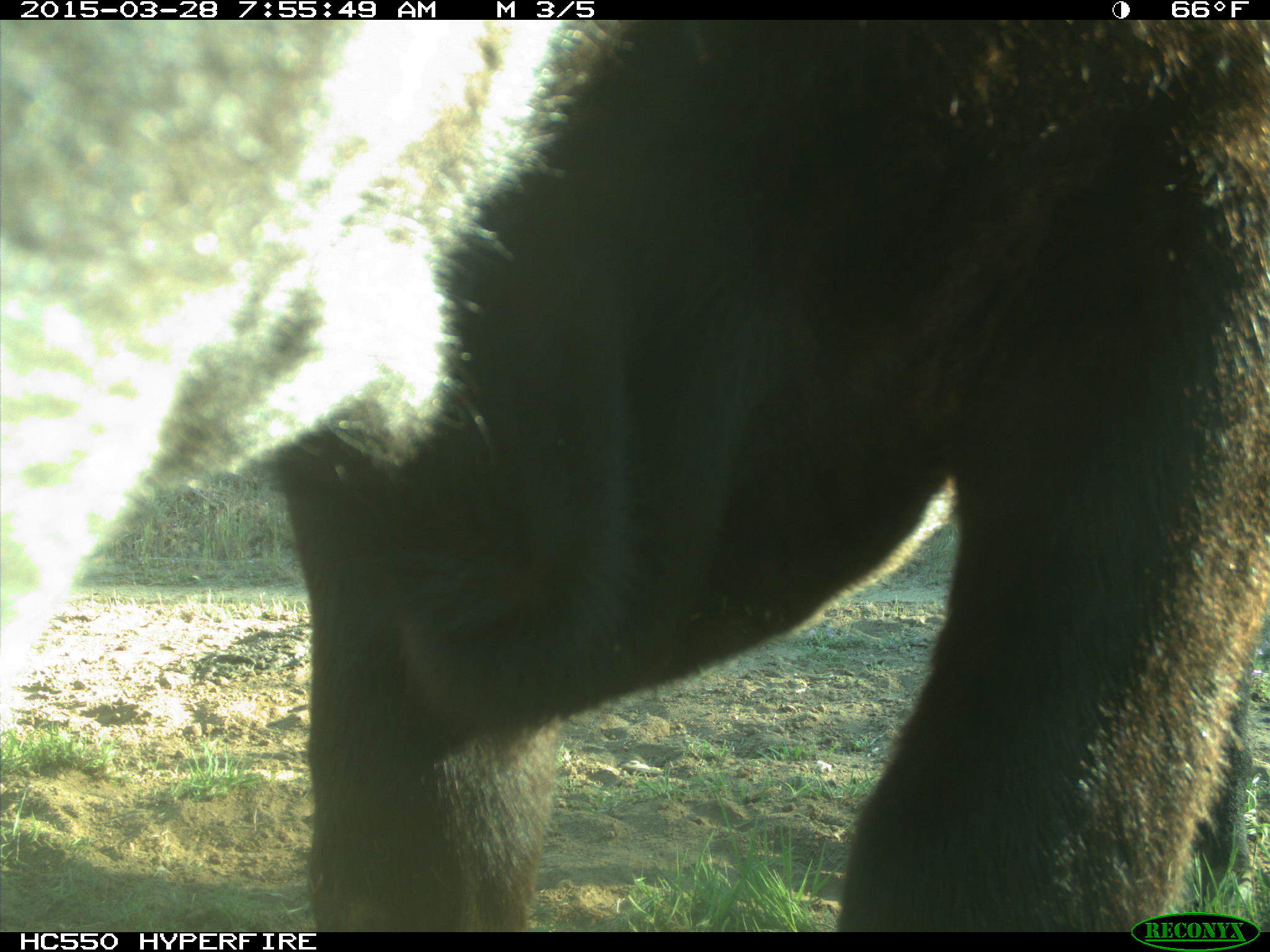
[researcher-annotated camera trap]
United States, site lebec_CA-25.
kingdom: Animalia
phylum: Chordata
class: Mammalia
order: Artiodactyla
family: Bovidae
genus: Bos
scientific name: Bos taurus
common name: domestic cow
Bos taurus (domestic cow).